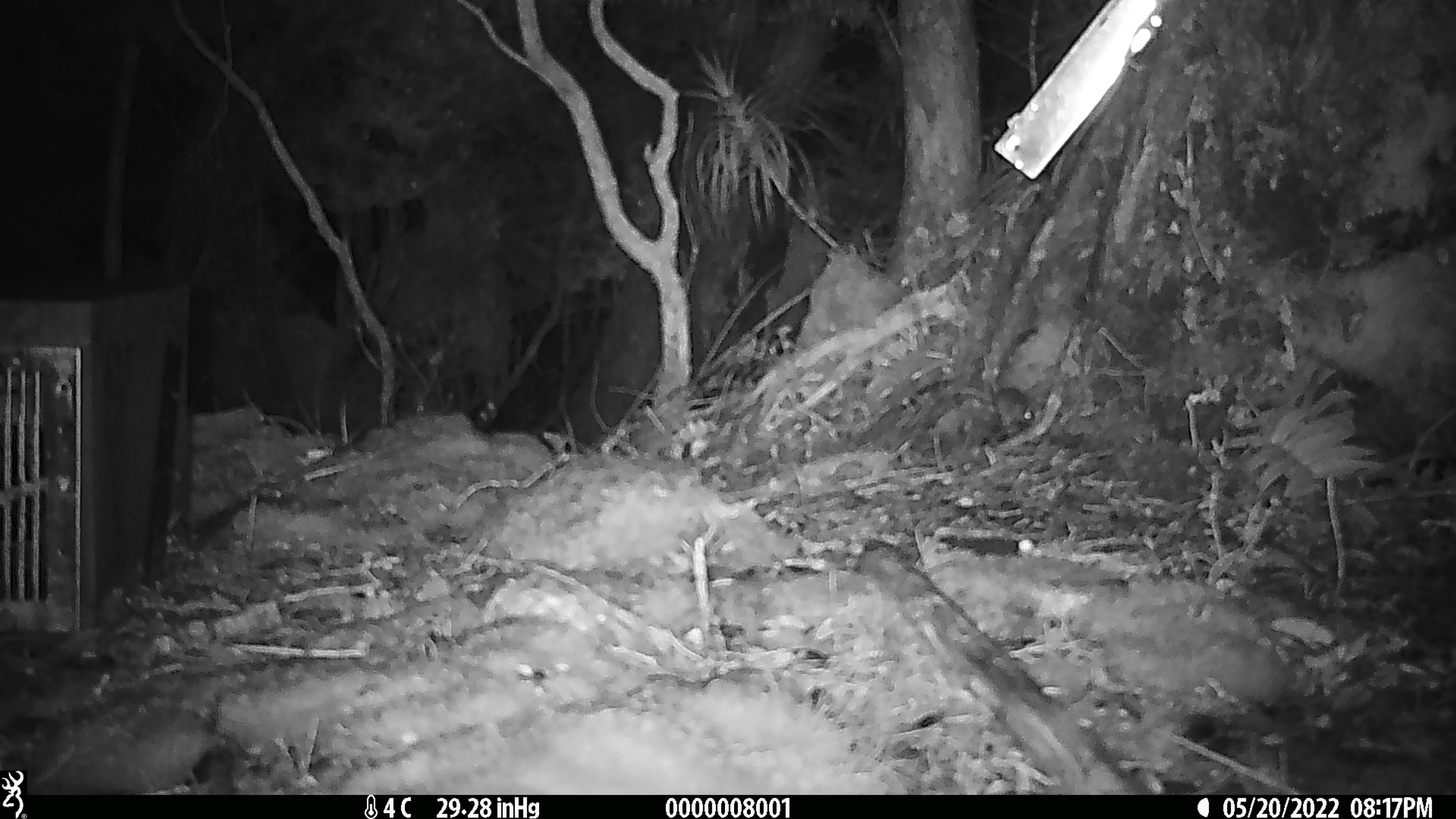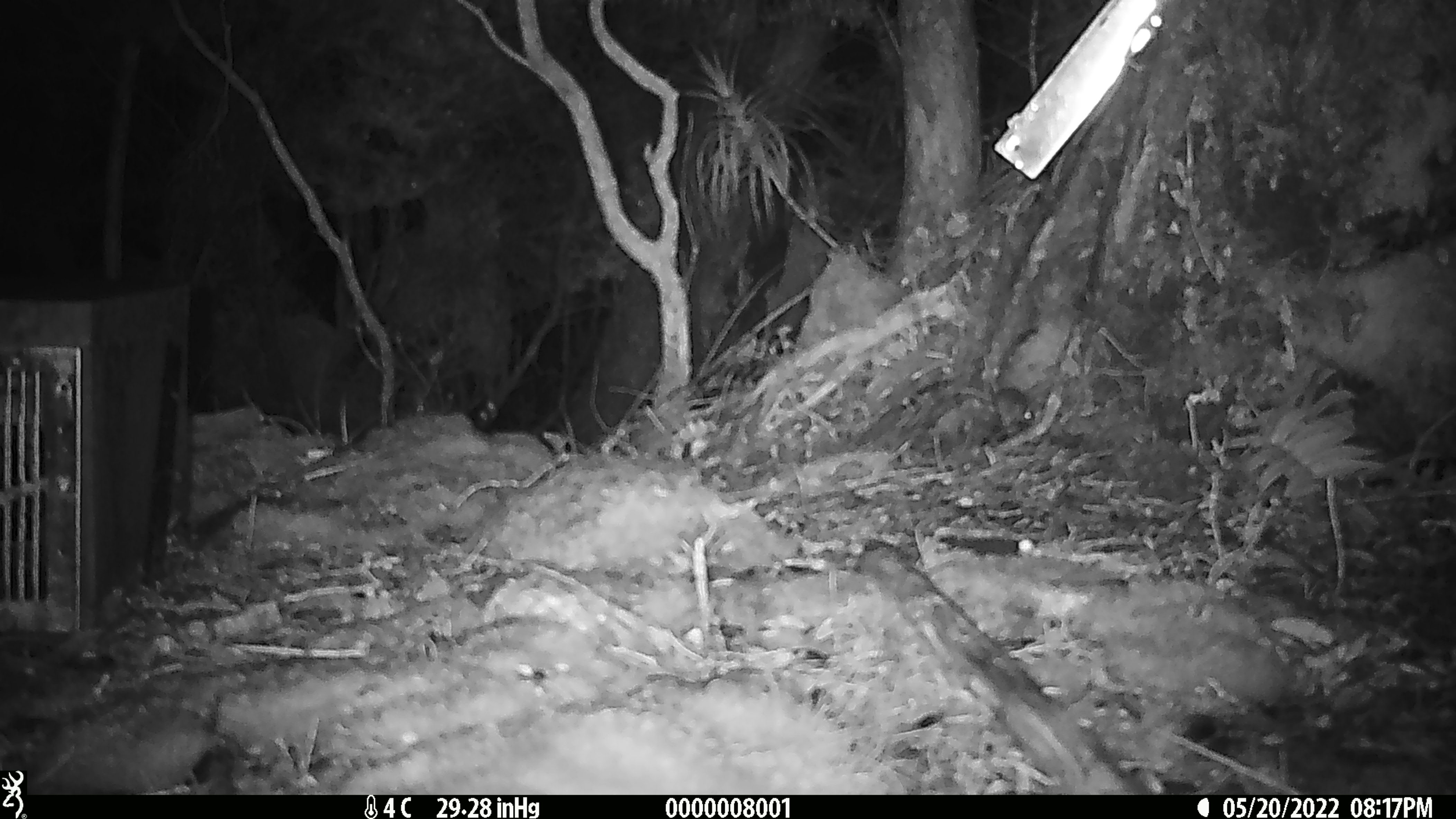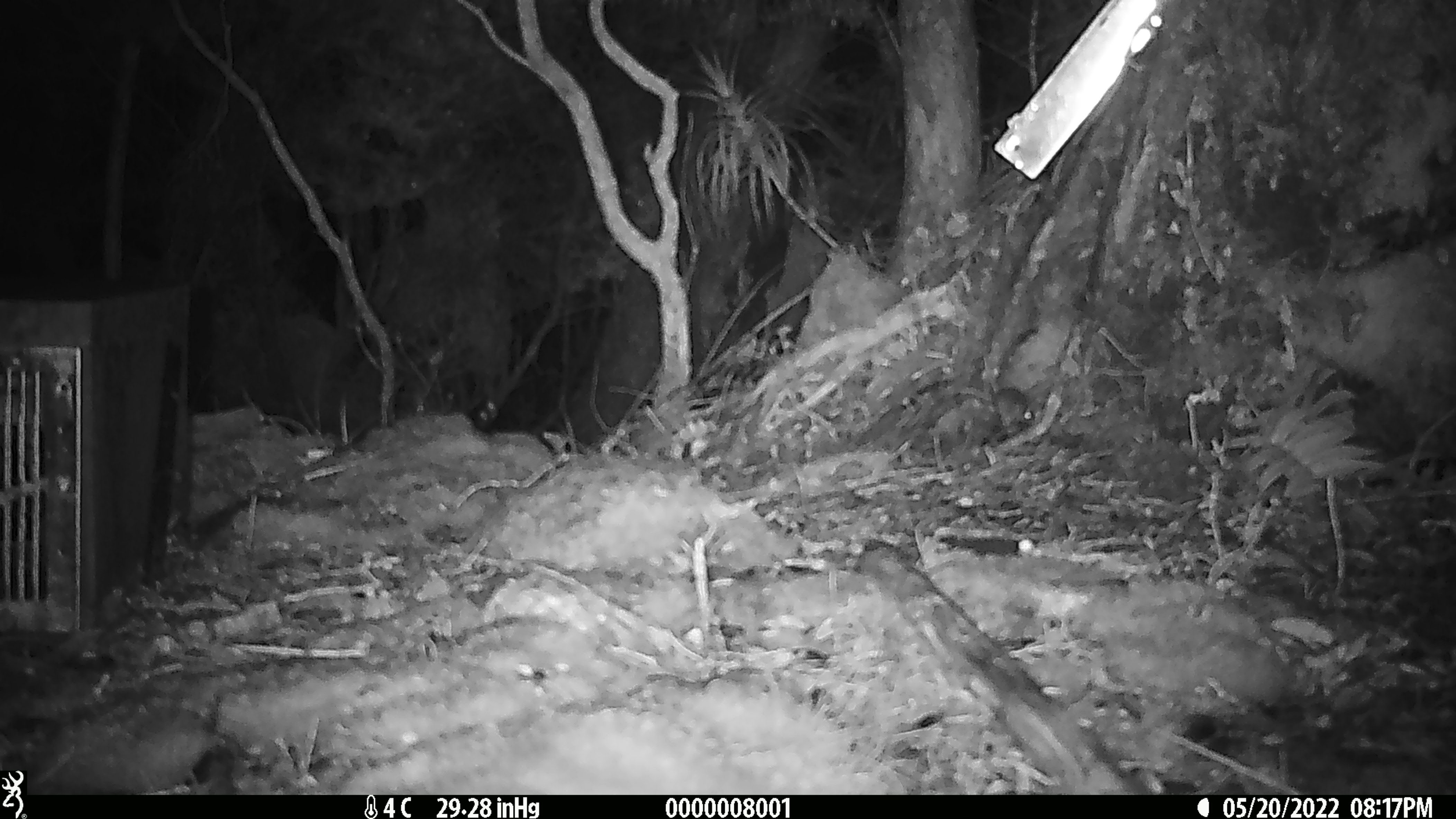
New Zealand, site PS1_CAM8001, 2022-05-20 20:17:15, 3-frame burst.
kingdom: Animalia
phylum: Chordata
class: Mammalia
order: Rodentia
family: Muridae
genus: Mus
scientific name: Mus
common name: mouse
Mouse (Mus).